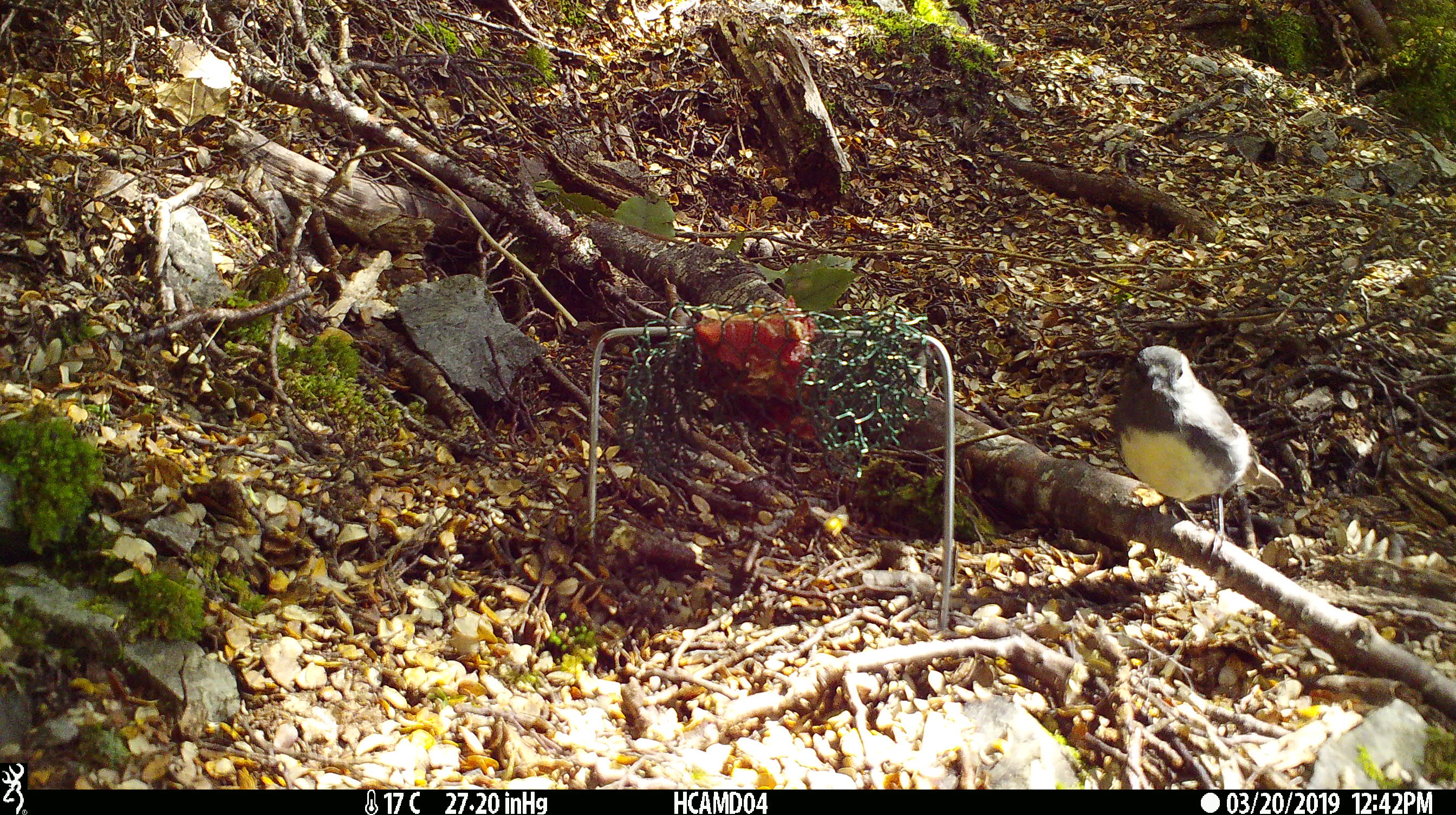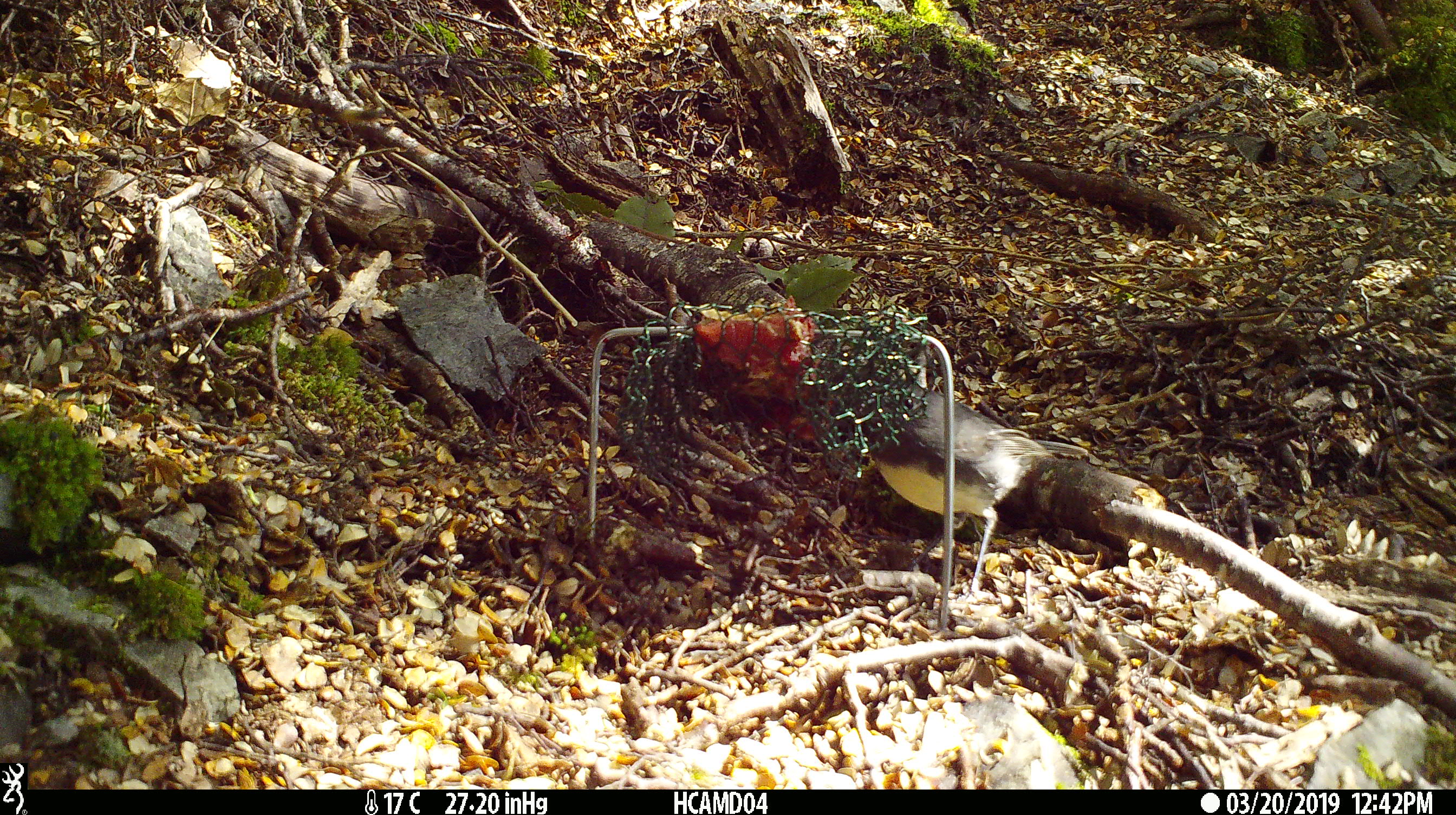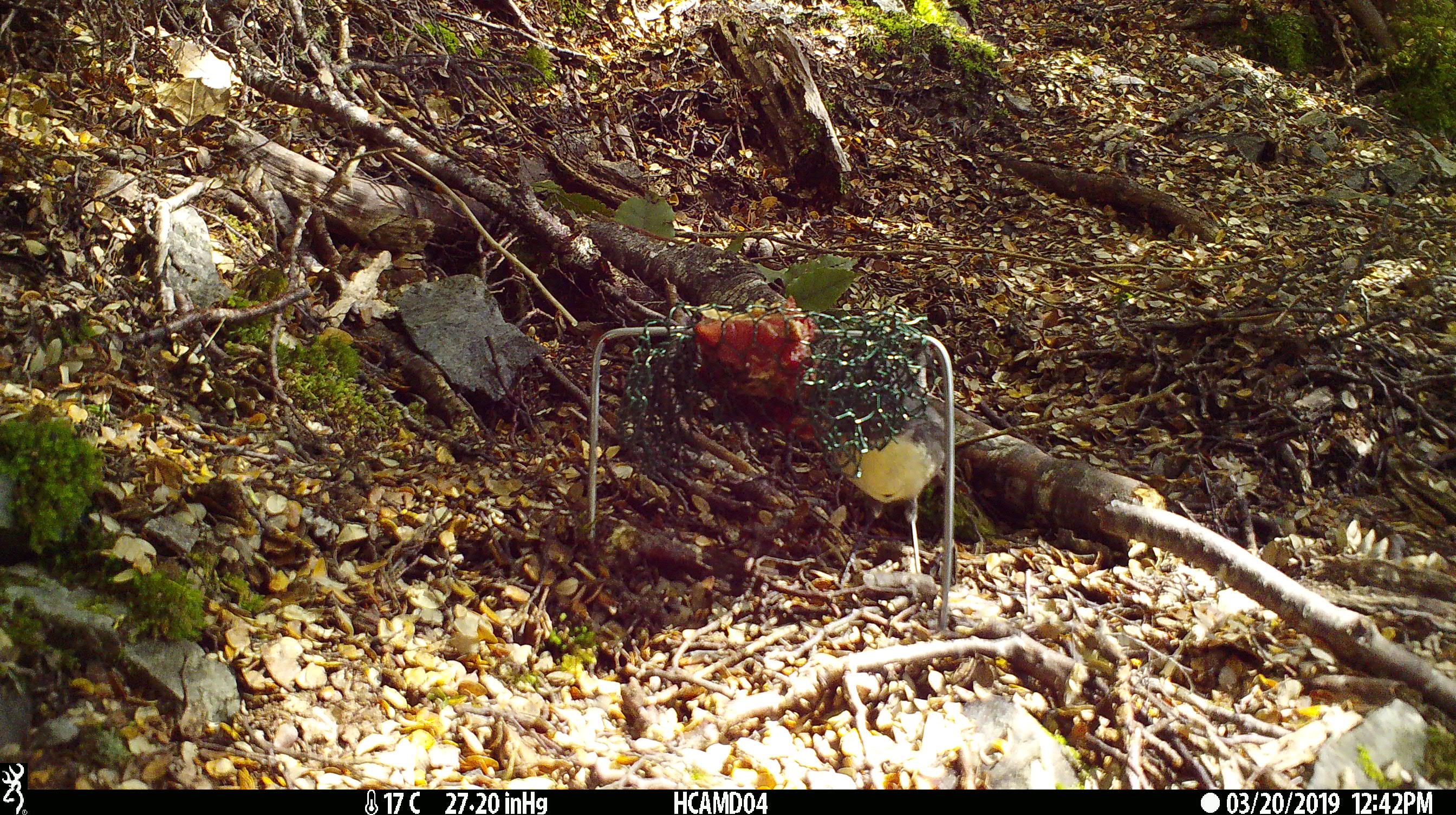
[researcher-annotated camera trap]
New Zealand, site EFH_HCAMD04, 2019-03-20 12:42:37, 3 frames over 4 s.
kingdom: Animalia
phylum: Chordata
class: Aves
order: Passeriformes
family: Petroicidae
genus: Petroica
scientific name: Petroica australis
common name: new zealand robin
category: robin